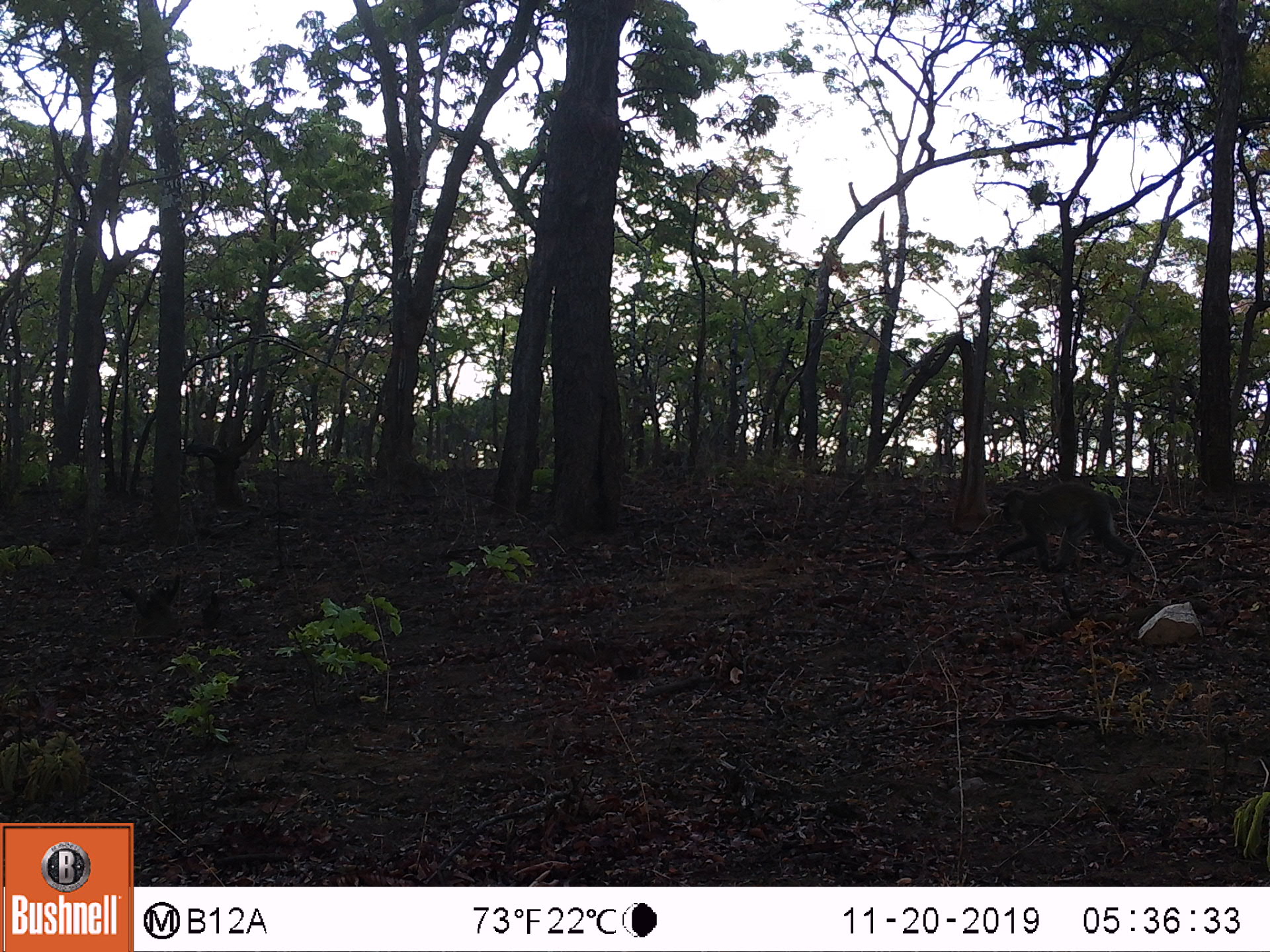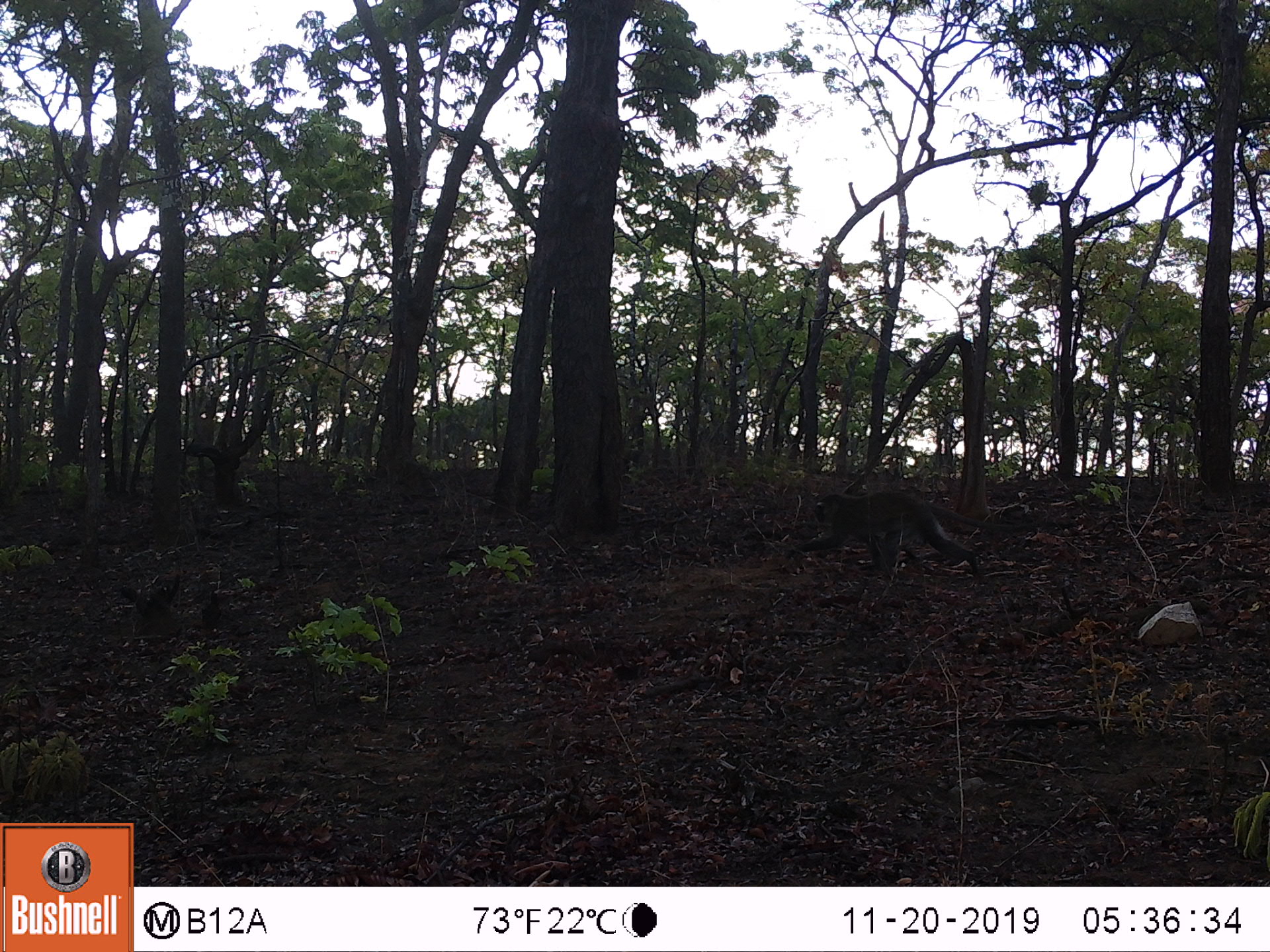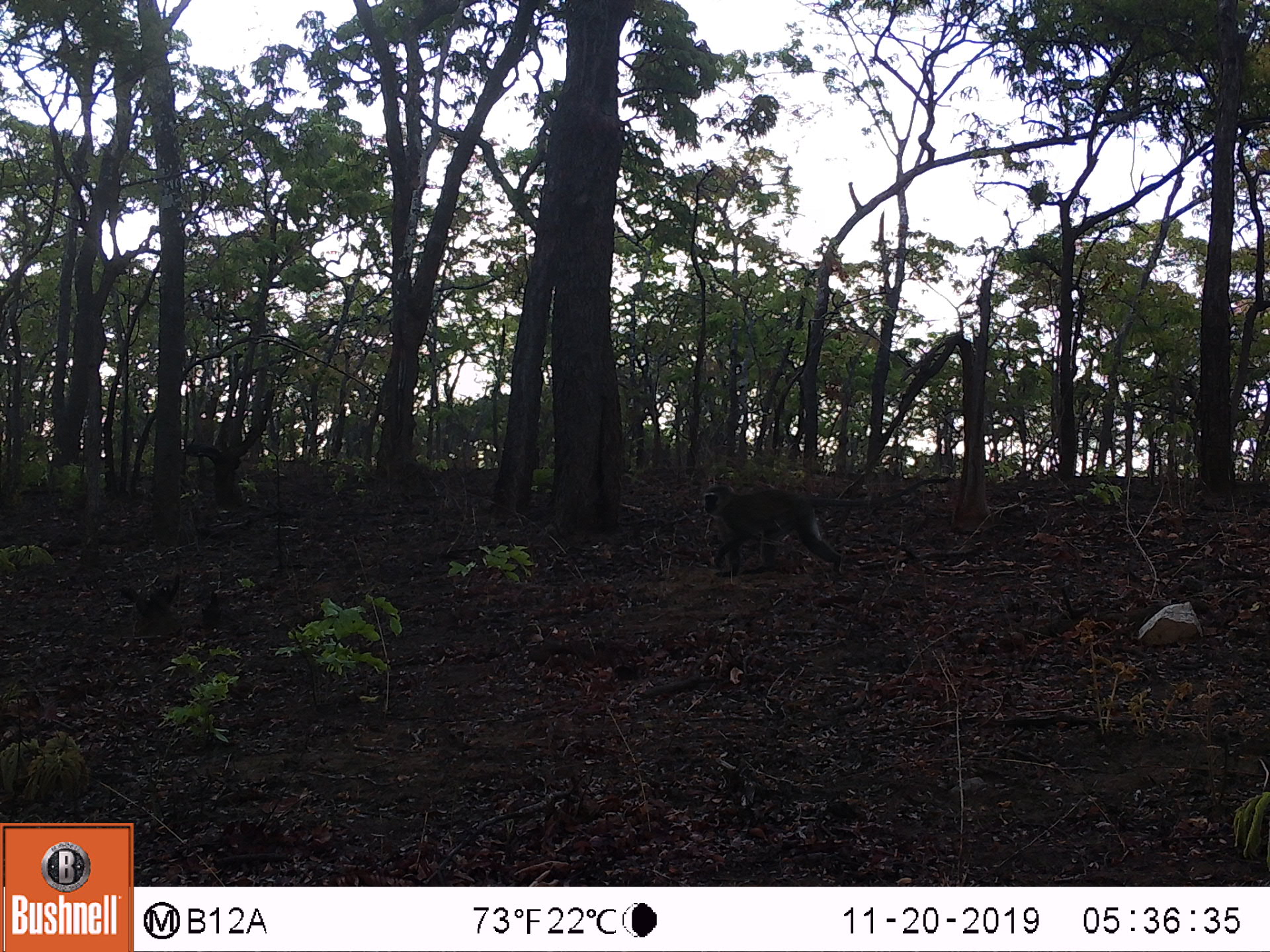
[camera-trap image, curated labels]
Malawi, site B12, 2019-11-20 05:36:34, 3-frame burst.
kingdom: Animalia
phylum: Chordata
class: Mammalia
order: Primates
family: Cercopithecidae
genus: Chlorocebus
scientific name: Chlorocebus pygerythrus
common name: vervet monkey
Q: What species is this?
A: Vervet monkey (Chlorocebus pygerythrus).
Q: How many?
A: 1.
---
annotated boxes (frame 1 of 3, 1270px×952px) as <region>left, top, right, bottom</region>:
vervet monkey: <region>993, 478, 1262, 571</region>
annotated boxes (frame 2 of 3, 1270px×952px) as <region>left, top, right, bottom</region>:
vervet monkey: <region>798, 485, 1089, 576</region>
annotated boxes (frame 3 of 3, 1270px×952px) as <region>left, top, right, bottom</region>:
vervet monkey: <region>686, 480, 953, 560</region>